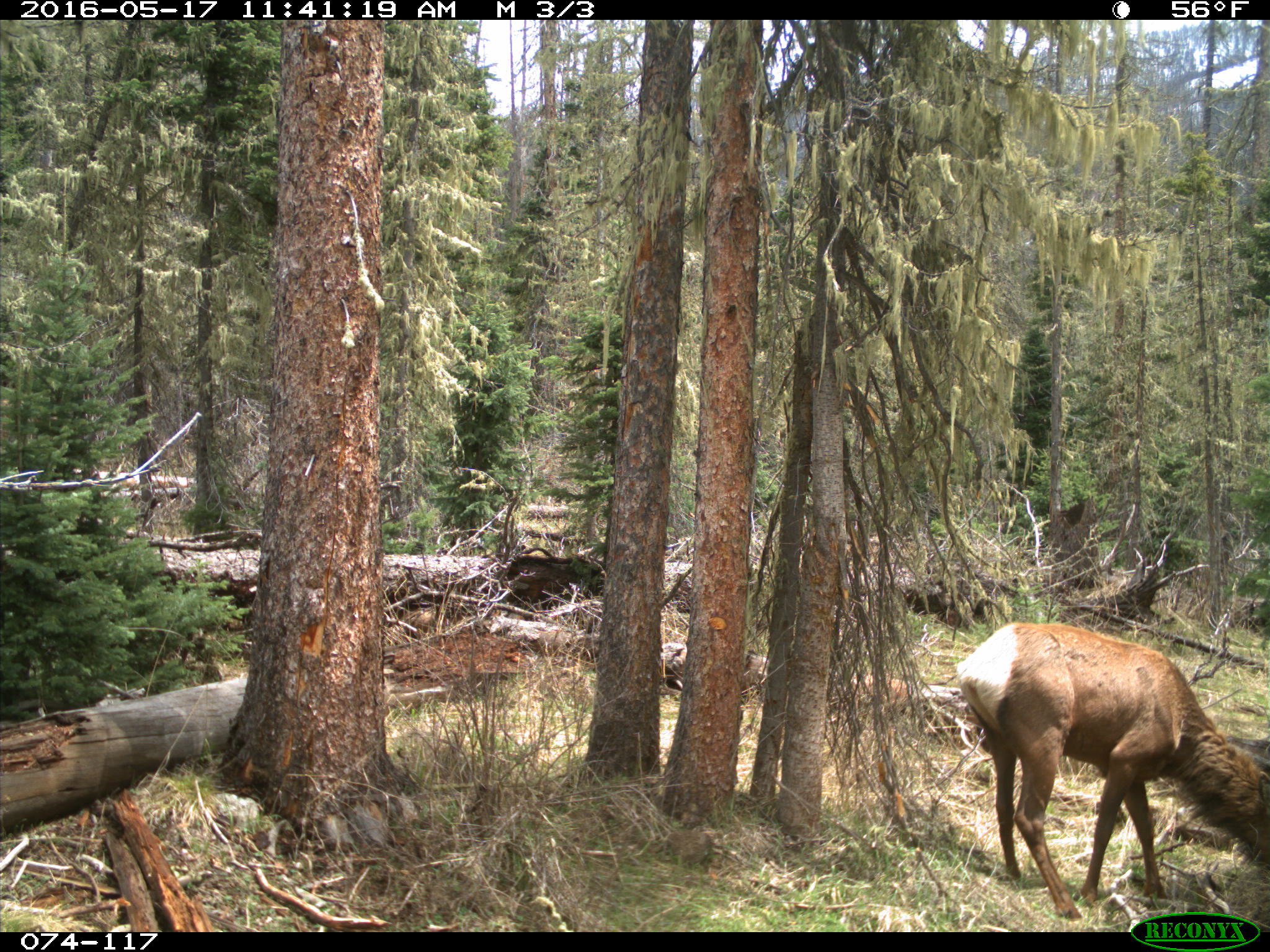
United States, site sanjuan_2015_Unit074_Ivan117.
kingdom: Animalia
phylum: Chordata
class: Mammalia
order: Artiodactyla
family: Cervidae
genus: Cervus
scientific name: Cervus elaphus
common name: red deer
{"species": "Cervus elaphus (red deer)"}